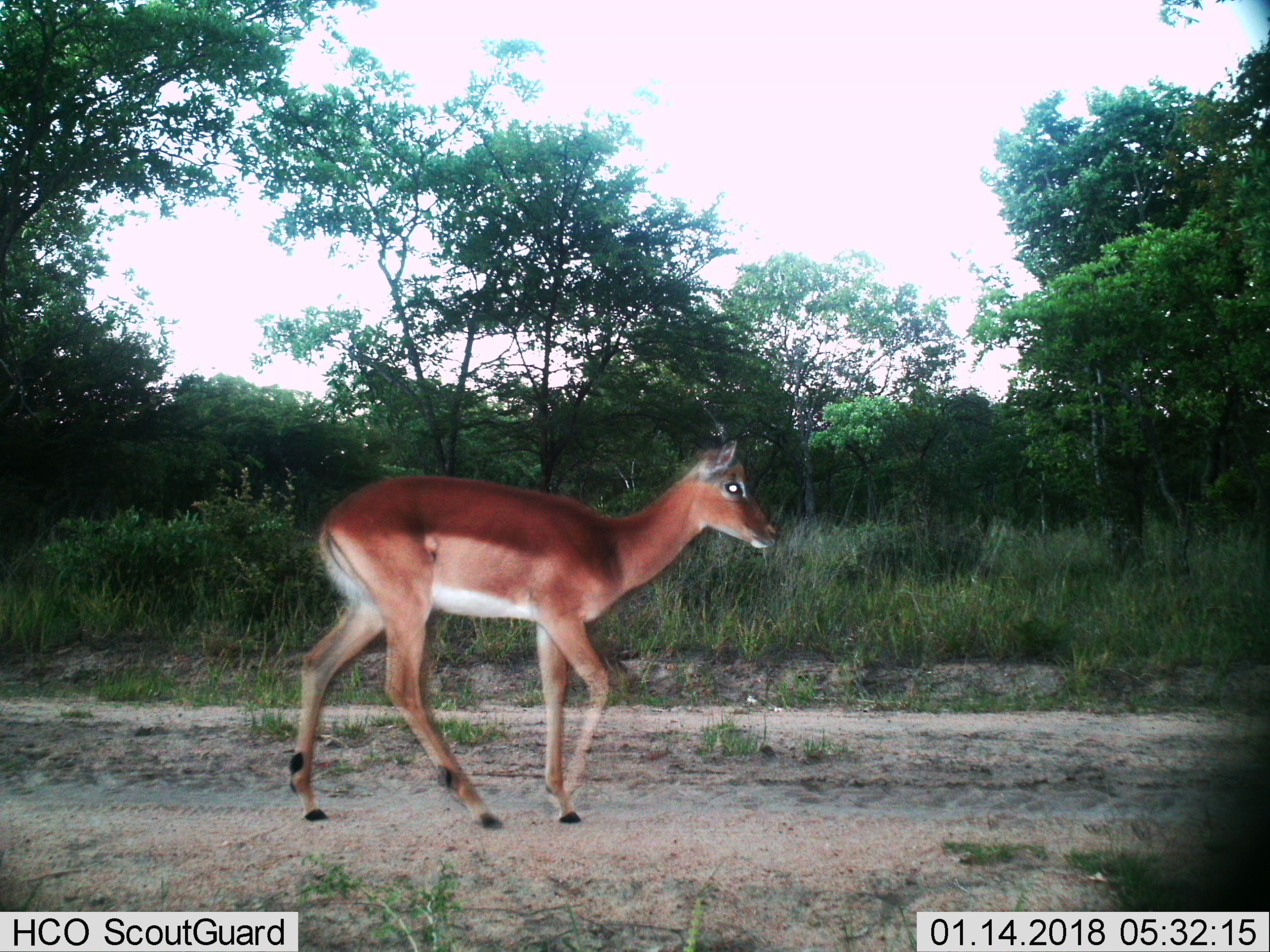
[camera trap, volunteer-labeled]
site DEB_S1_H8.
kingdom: Animalia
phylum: Chordata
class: Mammalia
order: Artiodactyla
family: Bovidae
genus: Aepyceros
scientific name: Aepyceros melampus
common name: impala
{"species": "impala (Aepyceros melampus)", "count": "1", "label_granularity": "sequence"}